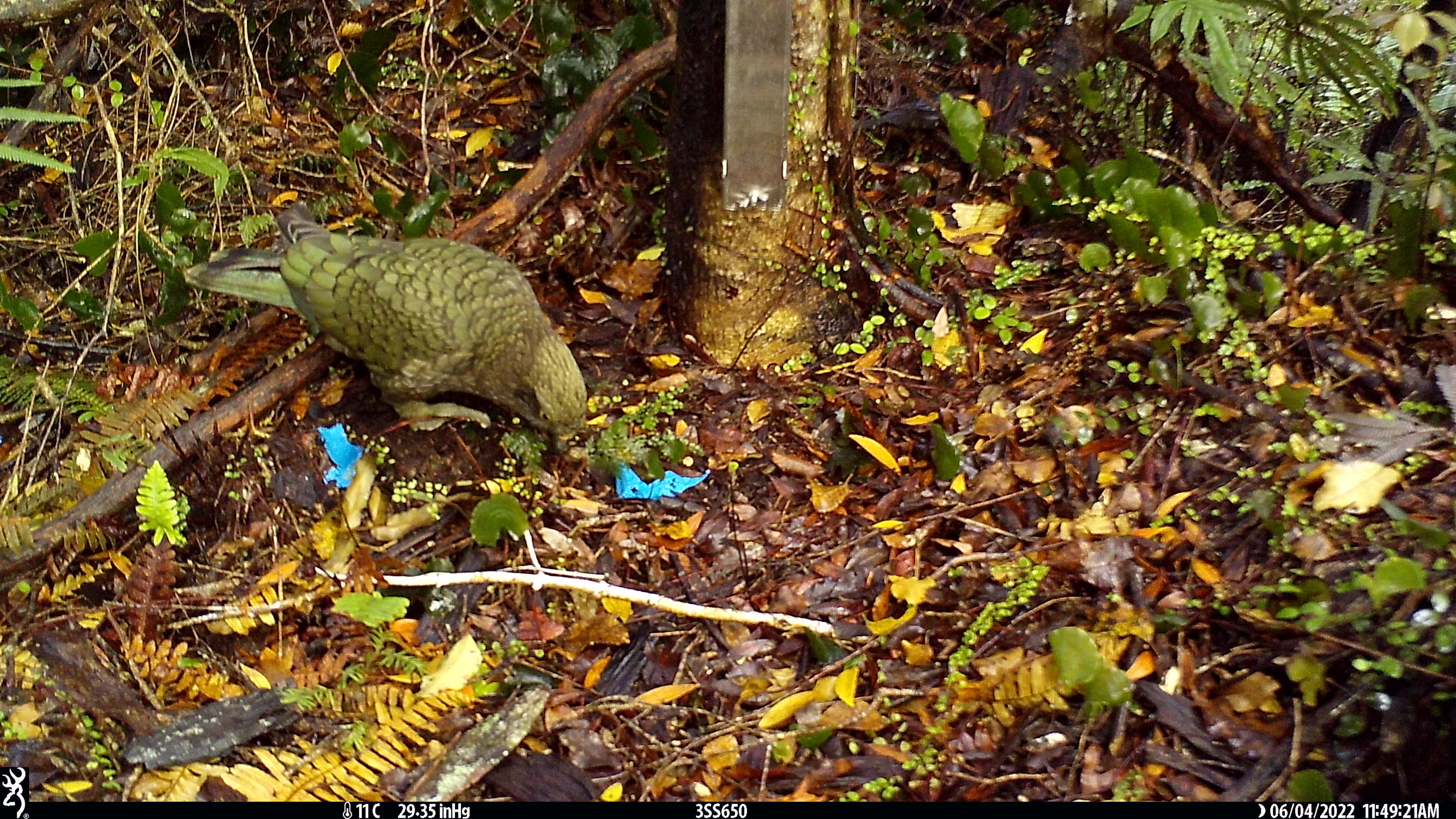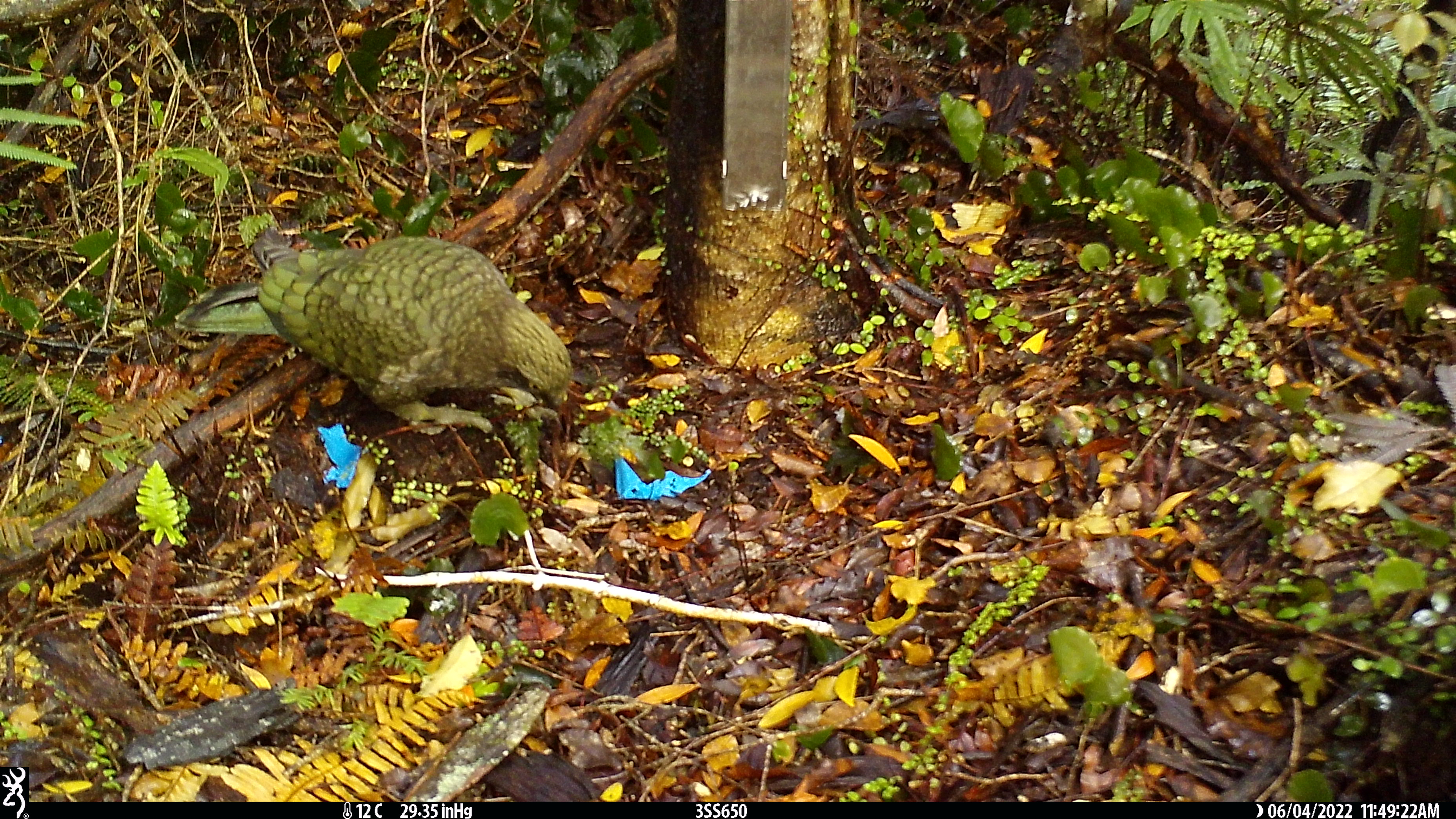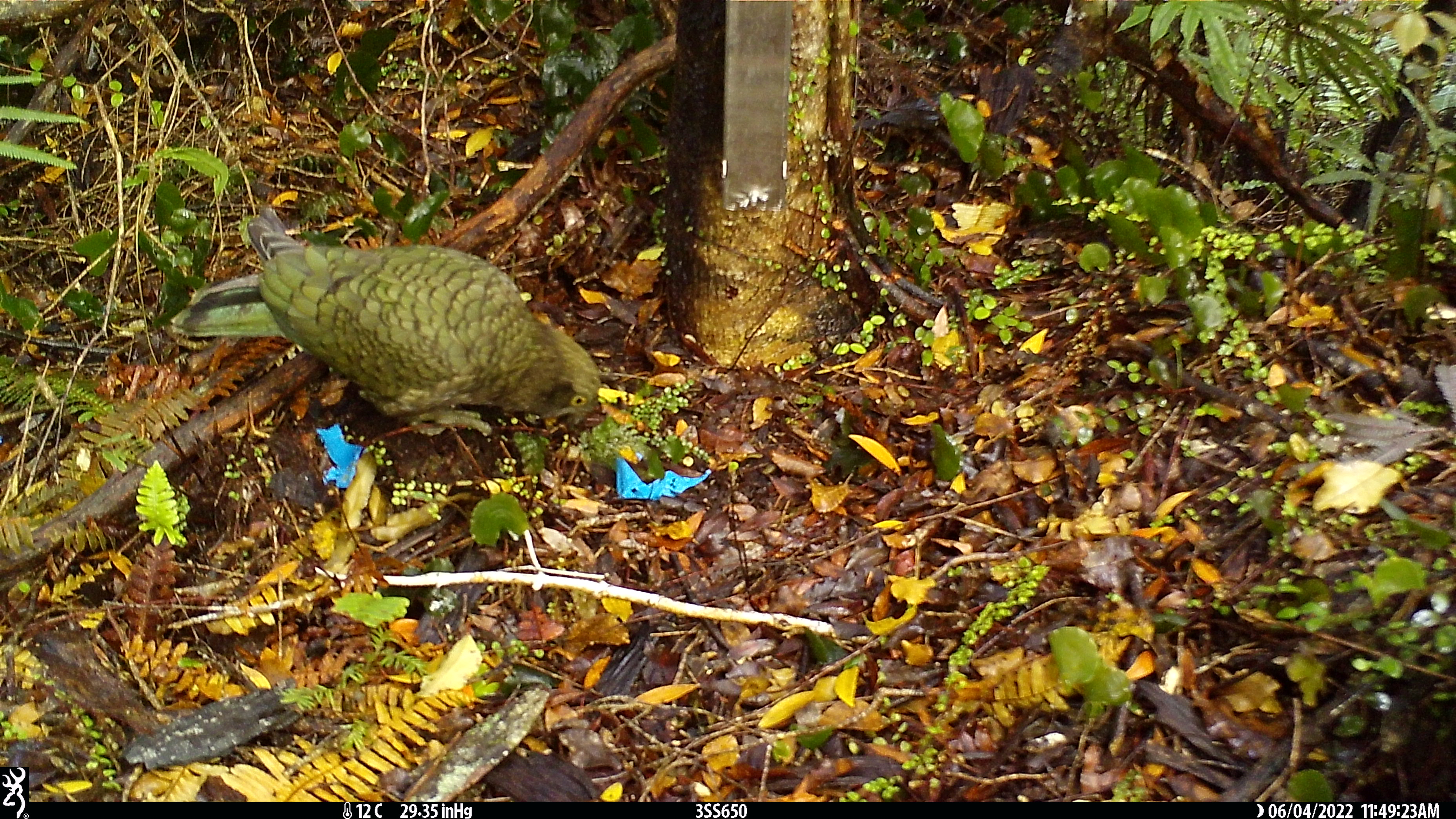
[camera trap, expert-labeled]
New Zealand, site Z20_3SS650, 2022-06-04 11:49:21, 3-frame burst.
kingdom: Animalia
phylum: Chordata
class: Aves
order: Psittaciformes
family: Strigopidae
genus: Nestor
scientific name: Nestor notabilis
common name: kea